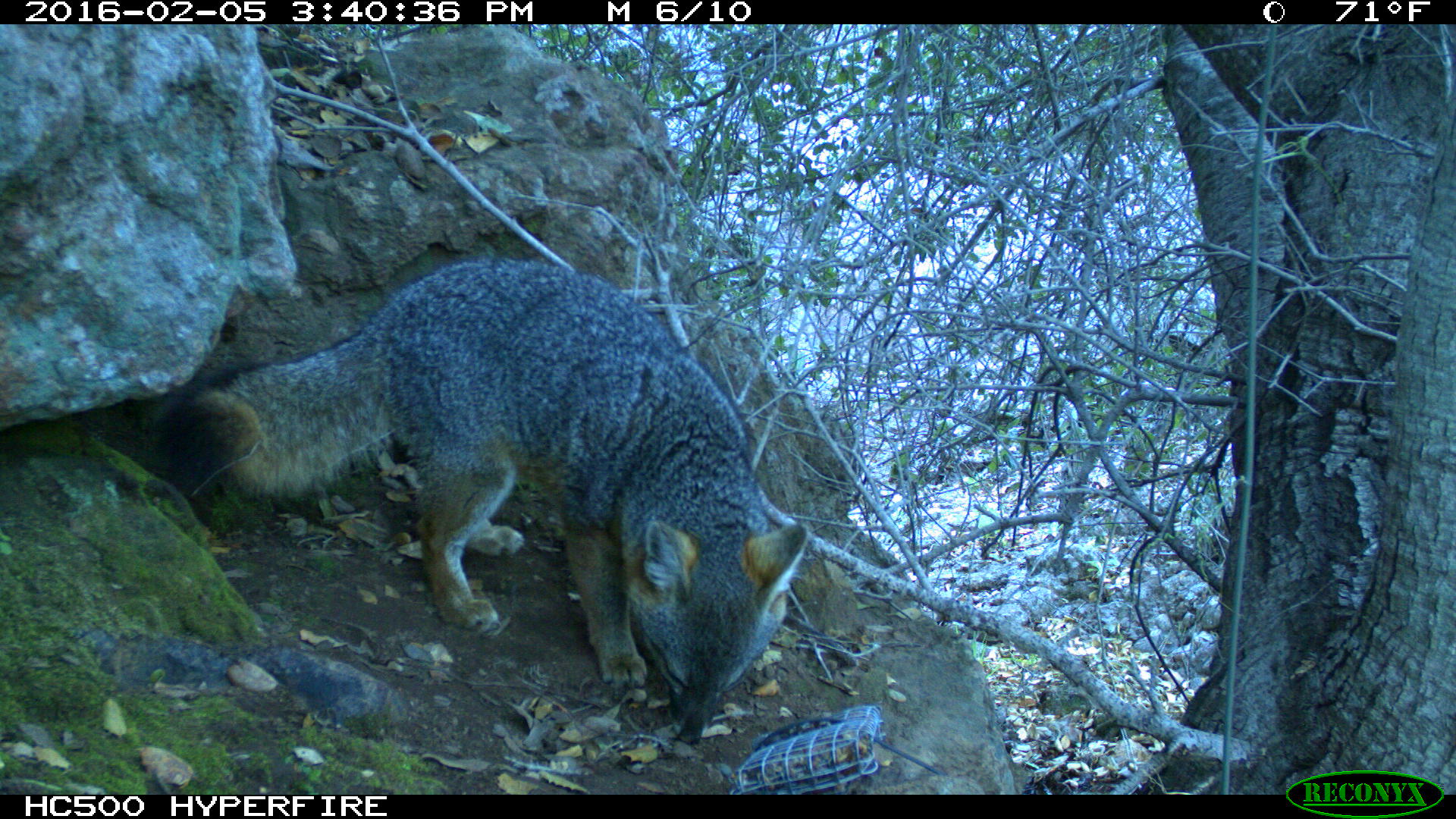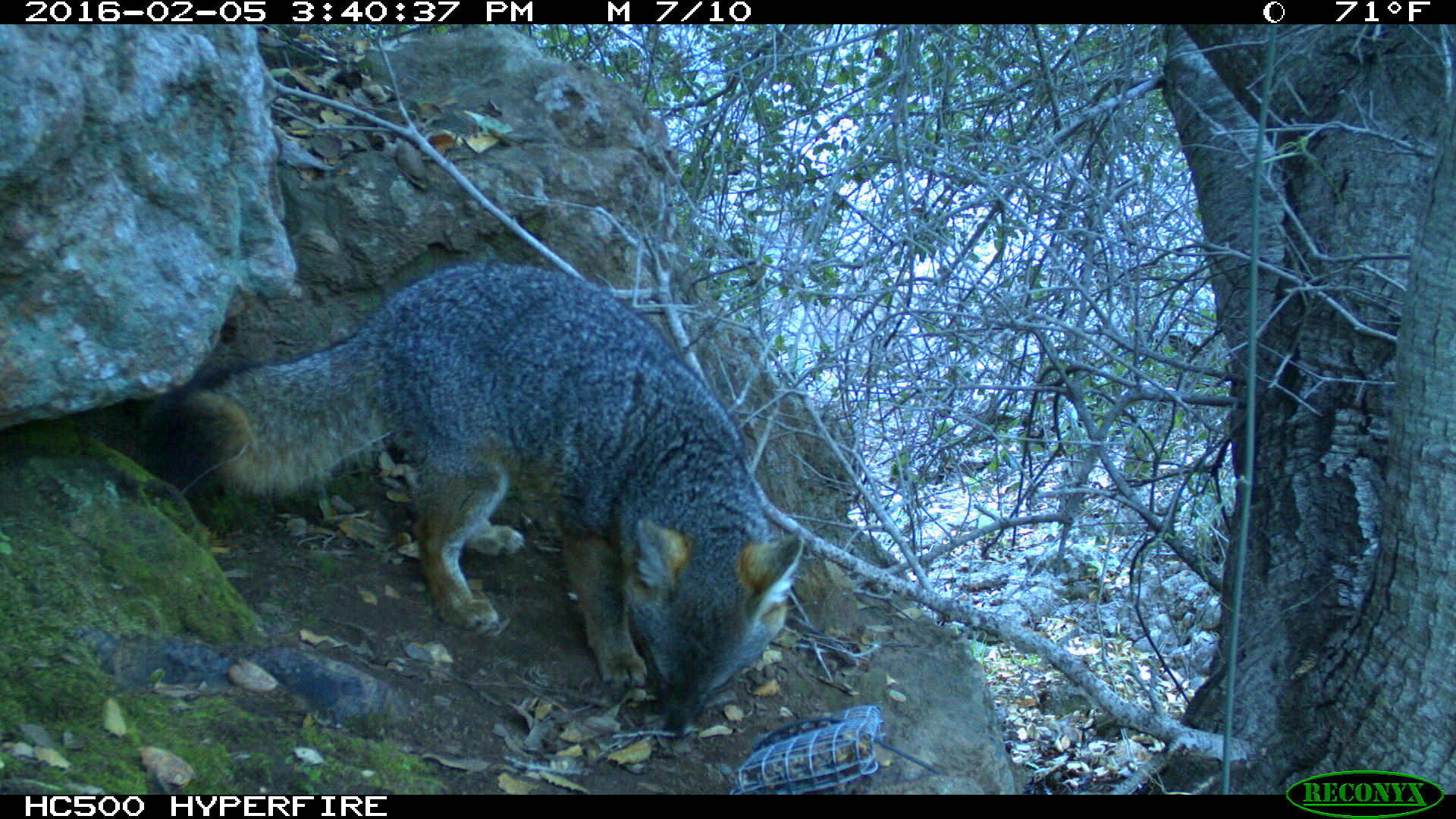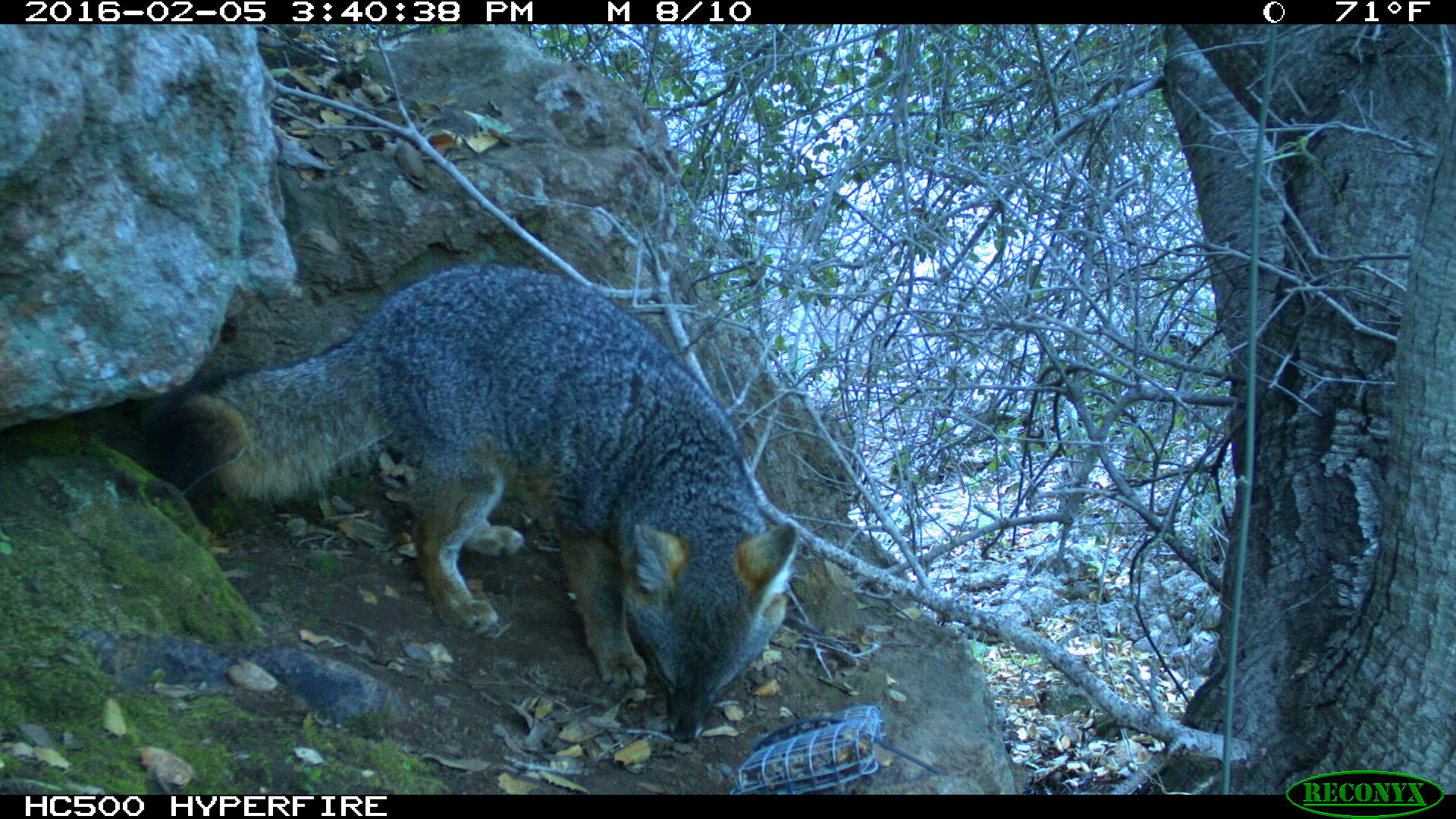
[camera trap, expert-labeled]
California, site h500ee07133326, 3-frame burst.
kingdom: Animalia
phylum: Chordata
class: Mammalia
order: Carnivora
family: Canidae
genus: Urocyon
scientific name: Urocyon littoralis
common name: island fox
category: fox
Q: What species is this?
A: Fox (island fox) (Urocyon littoralis).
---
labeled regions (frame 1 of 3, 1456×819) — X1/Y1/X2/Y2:
fox: 158/252/805/750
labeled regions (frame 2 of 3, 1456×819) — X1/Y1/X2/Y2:
fox: 149/261/804/742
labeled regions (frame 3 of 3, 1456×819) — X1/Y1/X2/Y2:
fox: 137/262/797/741